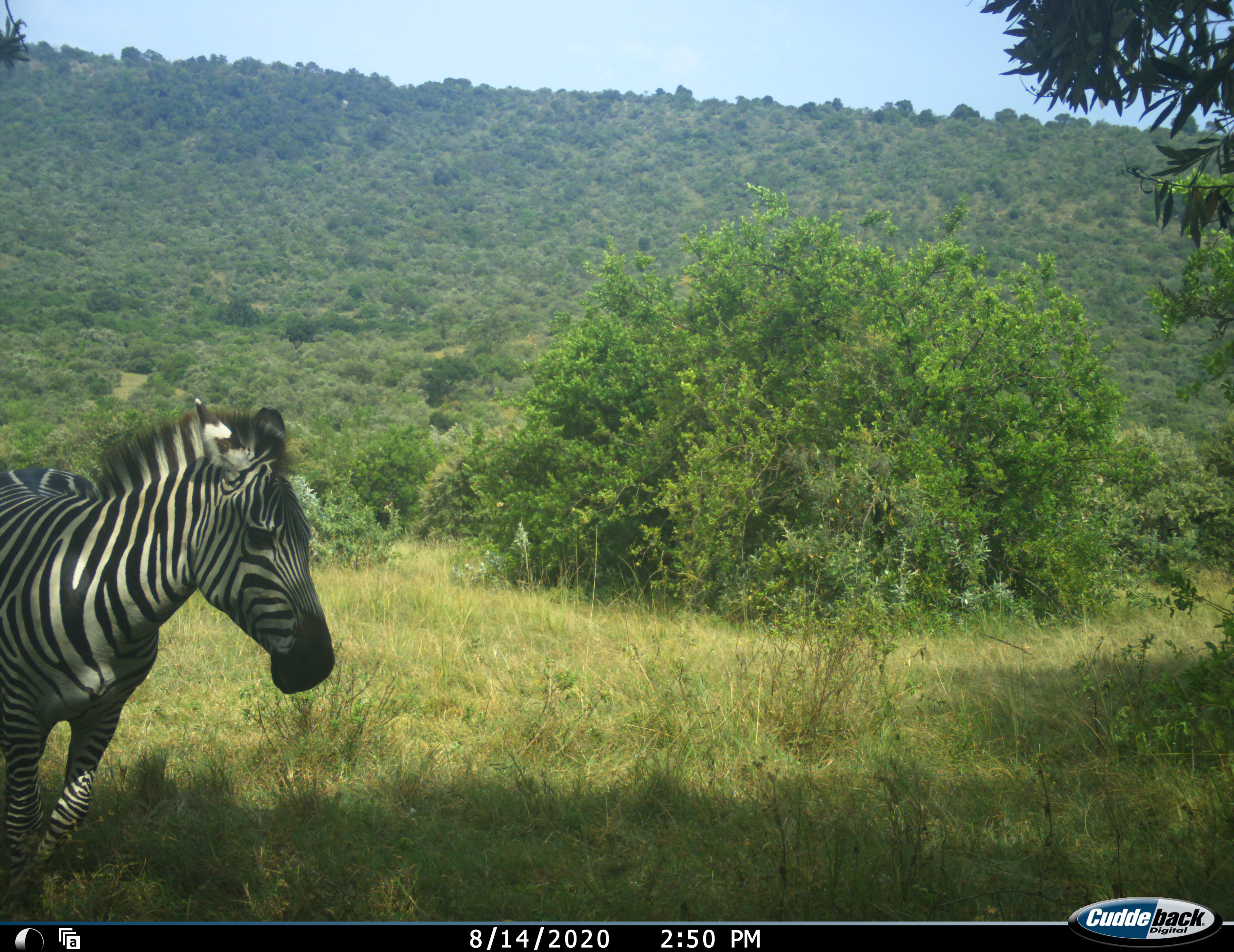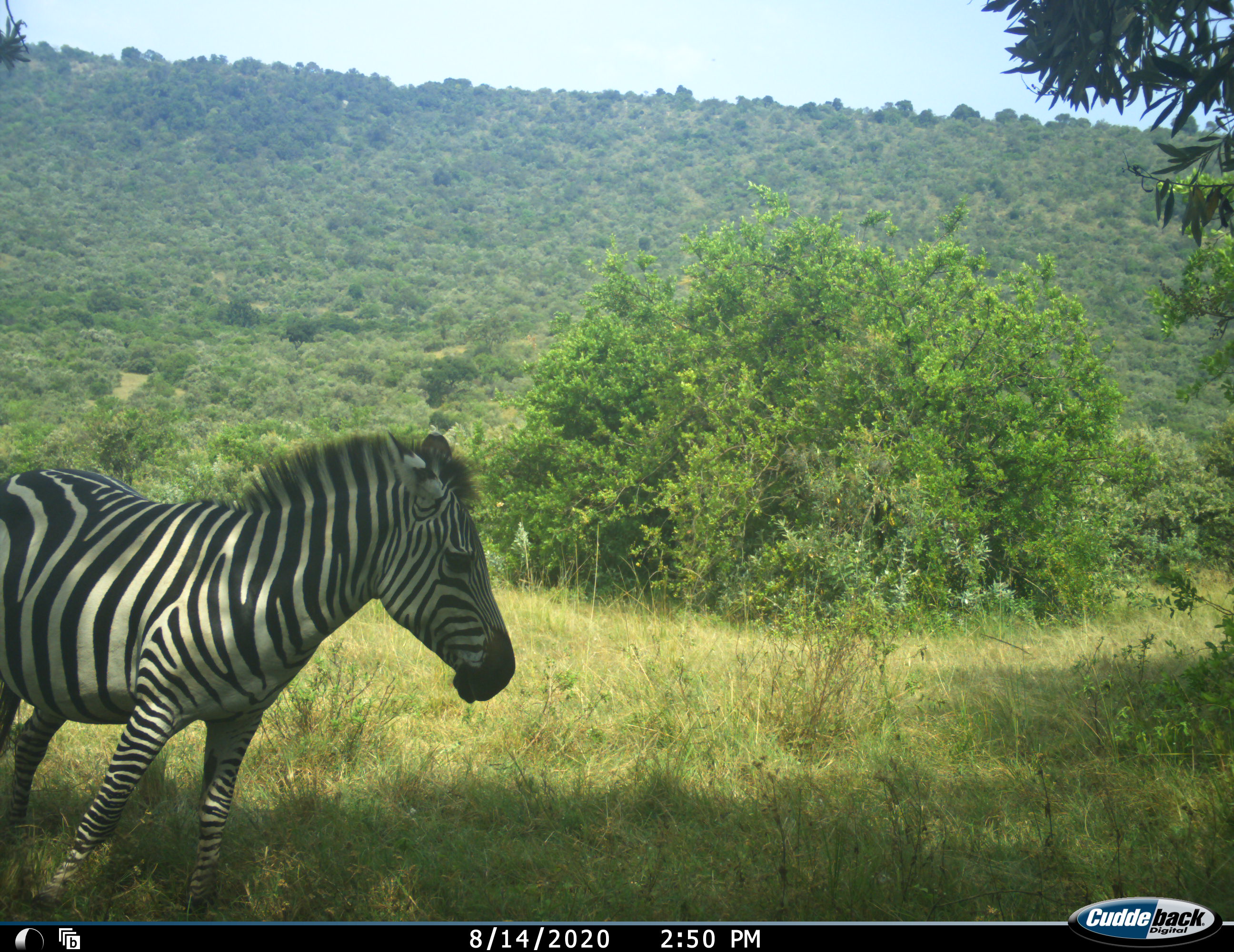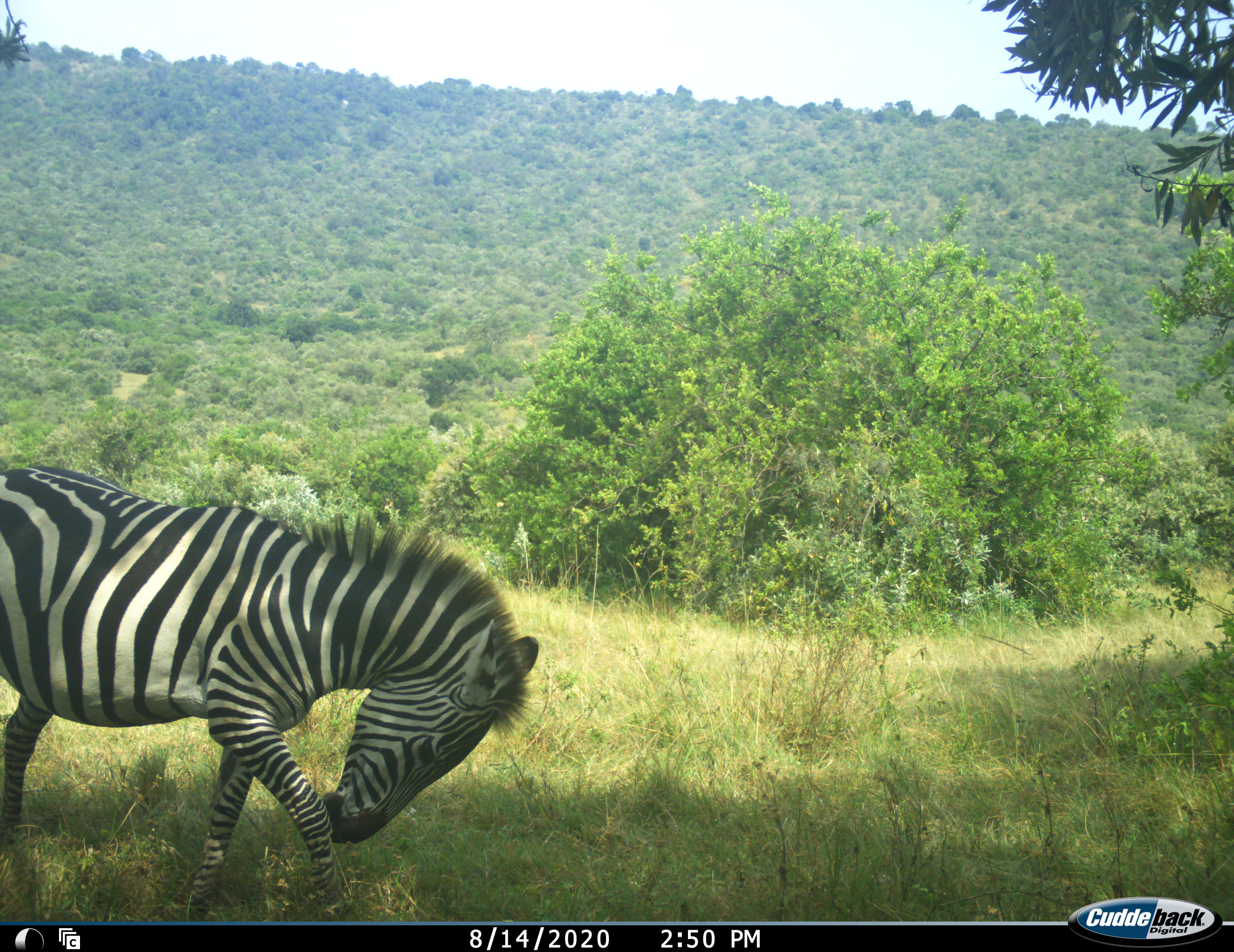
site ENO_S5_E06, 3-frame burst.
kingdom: Animalia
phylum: Chordata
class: Mammalia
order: Perissodactyla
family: Equidae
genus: Equus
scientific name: Equus quagga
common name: plains zebra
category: zebraplains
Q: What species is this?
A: Zebraplains (plains zebra) (Equus quagga).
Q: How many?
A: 1.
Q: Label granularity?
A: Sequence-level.